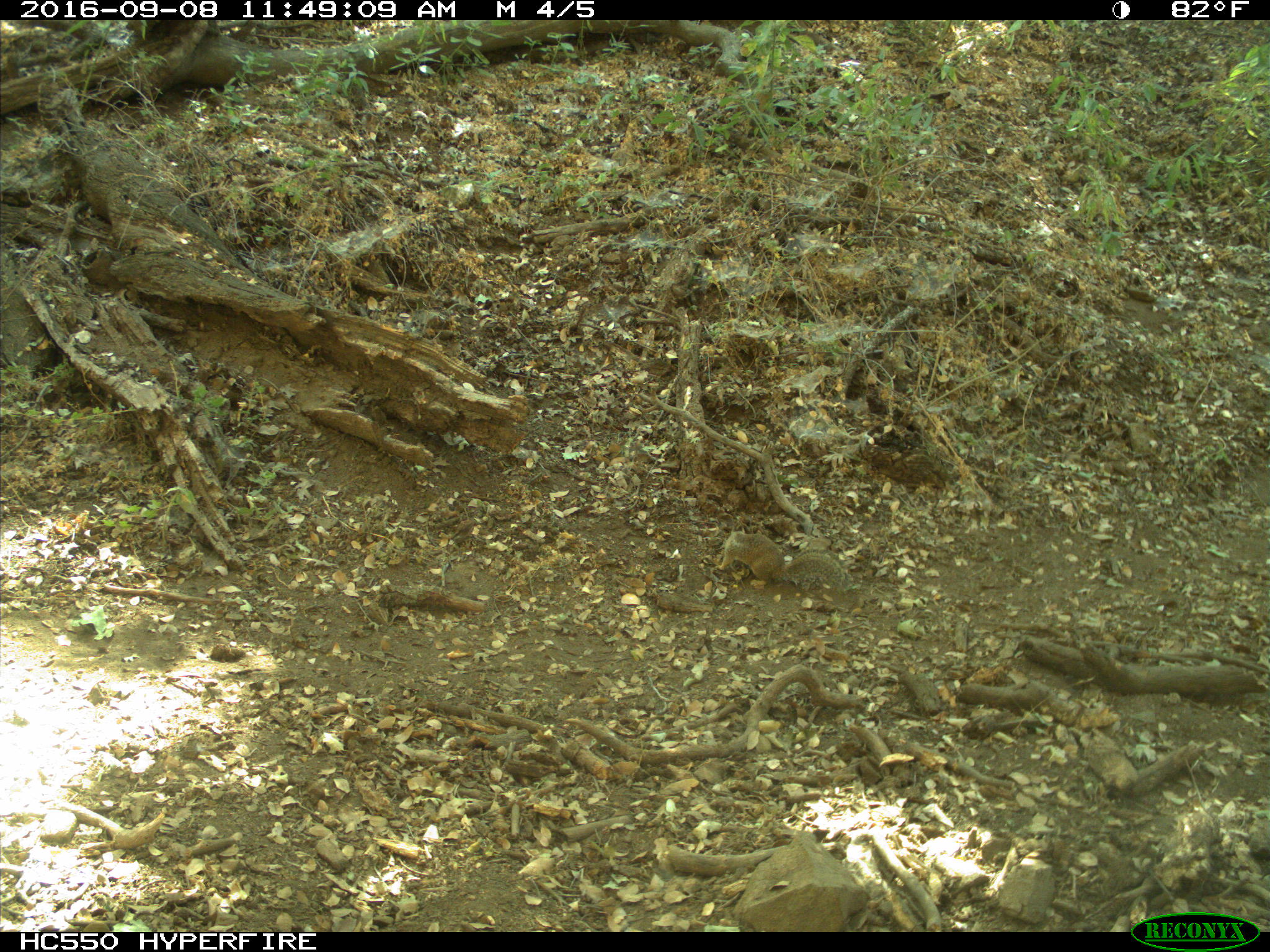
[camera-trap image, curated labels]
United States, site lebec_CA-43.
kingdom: Animalia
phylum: Chordata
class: Mammalia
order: Rodentia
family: Sciuridae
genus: Otospermophilus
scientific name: Otospermophilus beecheyi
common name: california ground squirrel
Otospermophilus beecheyi (california ground squirrel).